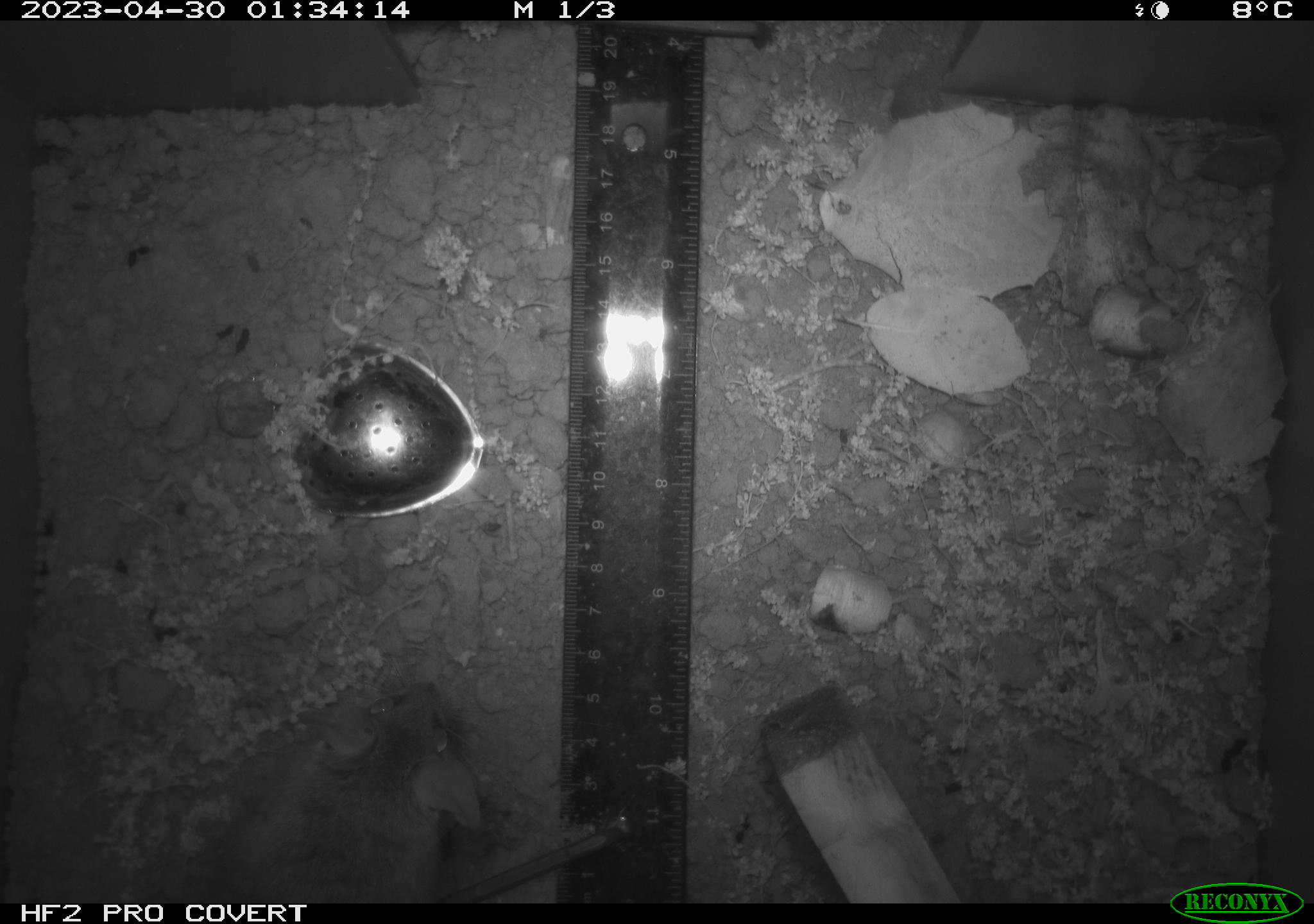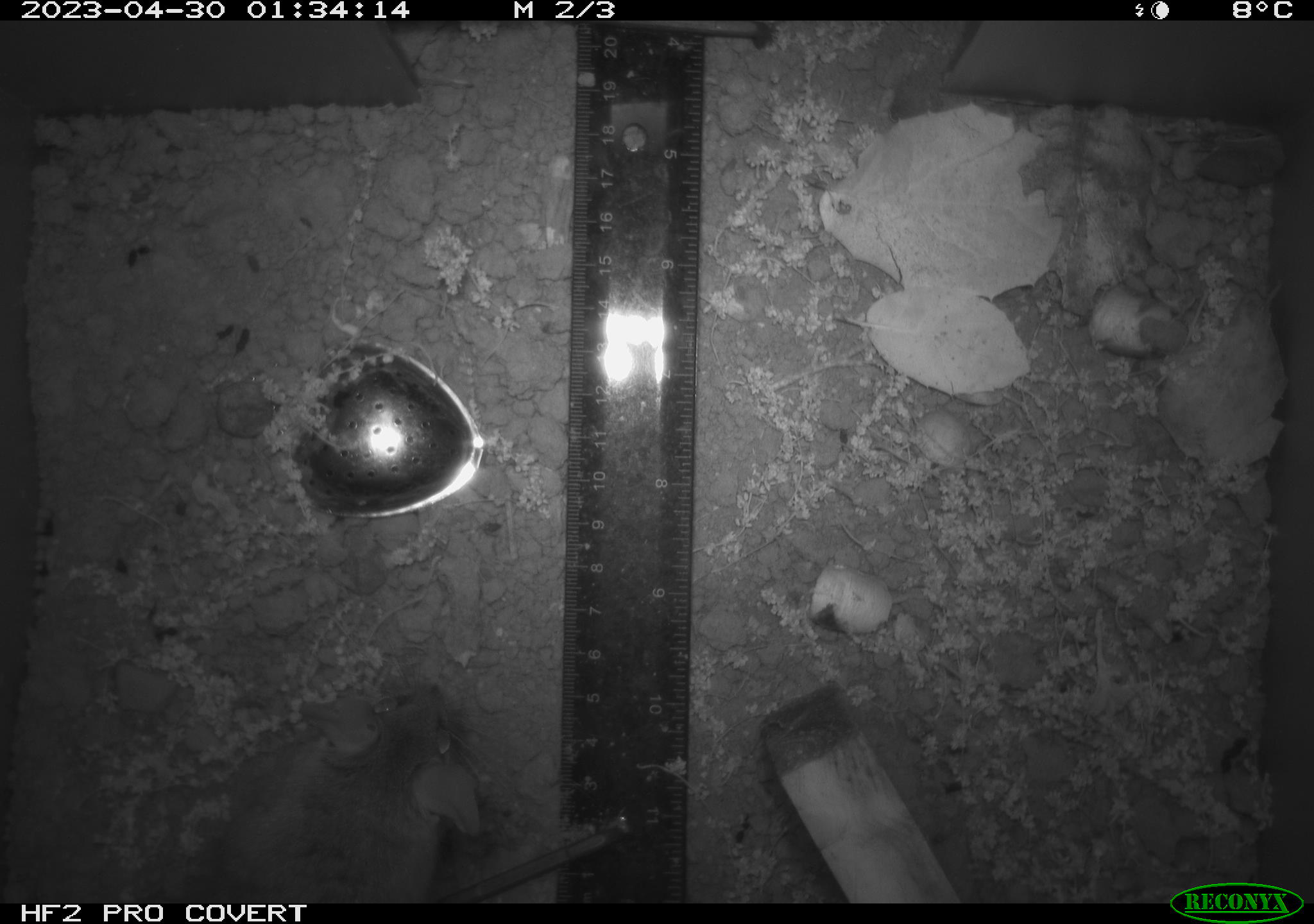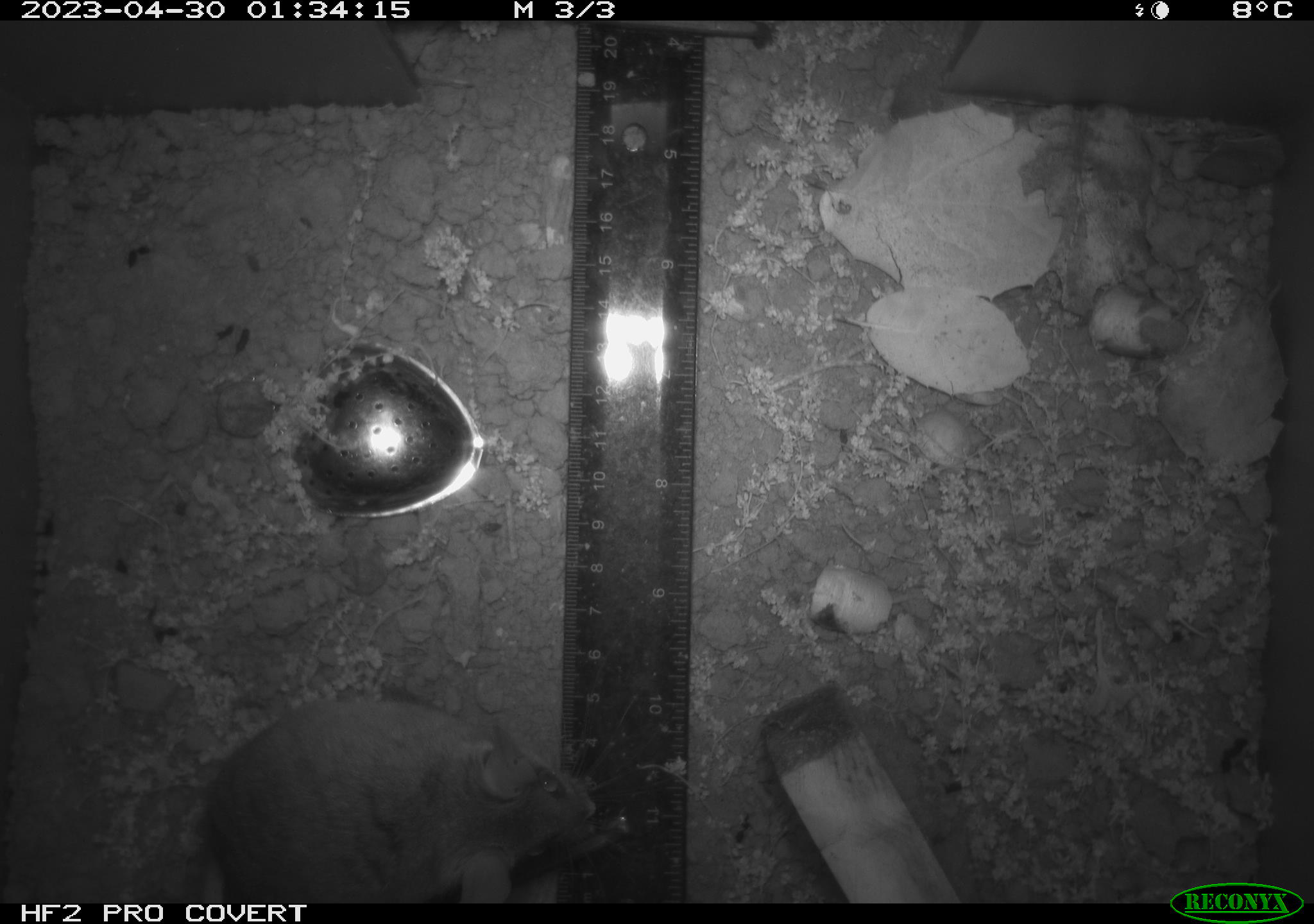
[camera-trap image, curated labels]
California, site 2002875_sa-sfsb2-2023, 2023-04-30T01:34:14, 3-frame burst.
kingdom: Animalia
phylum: Chordata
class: Mammalia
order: Rodentia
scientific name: Rodentia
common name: mouse species